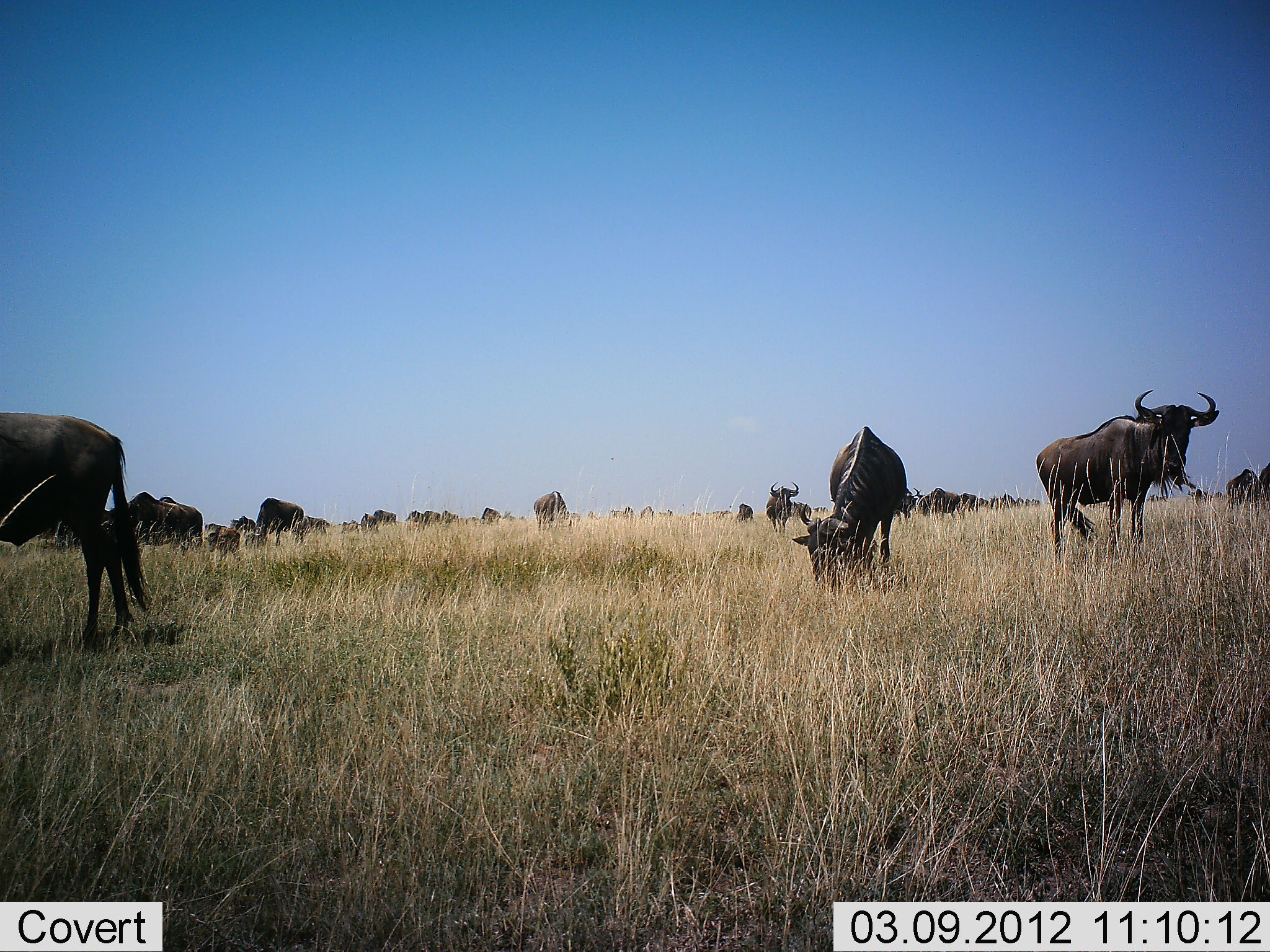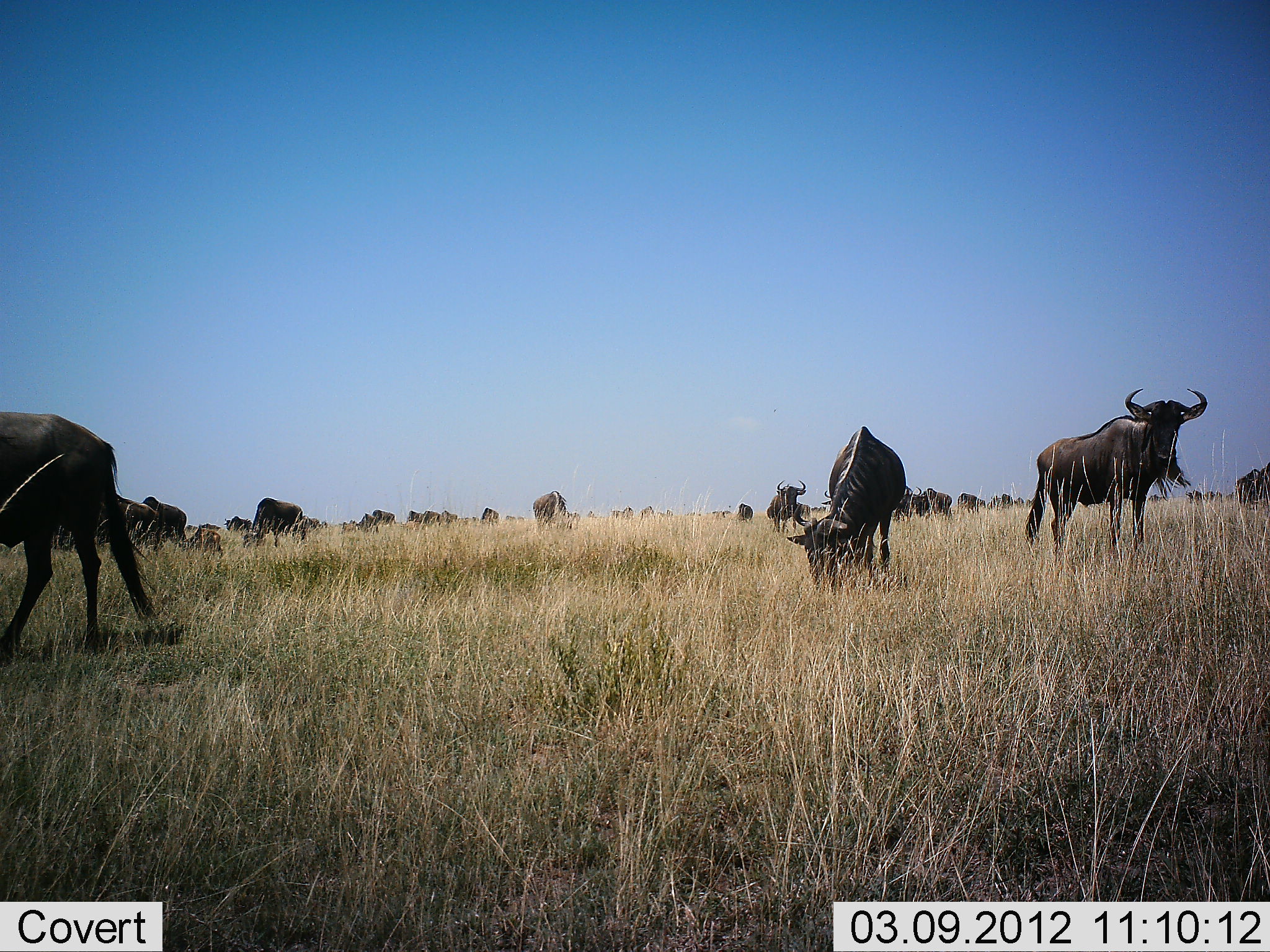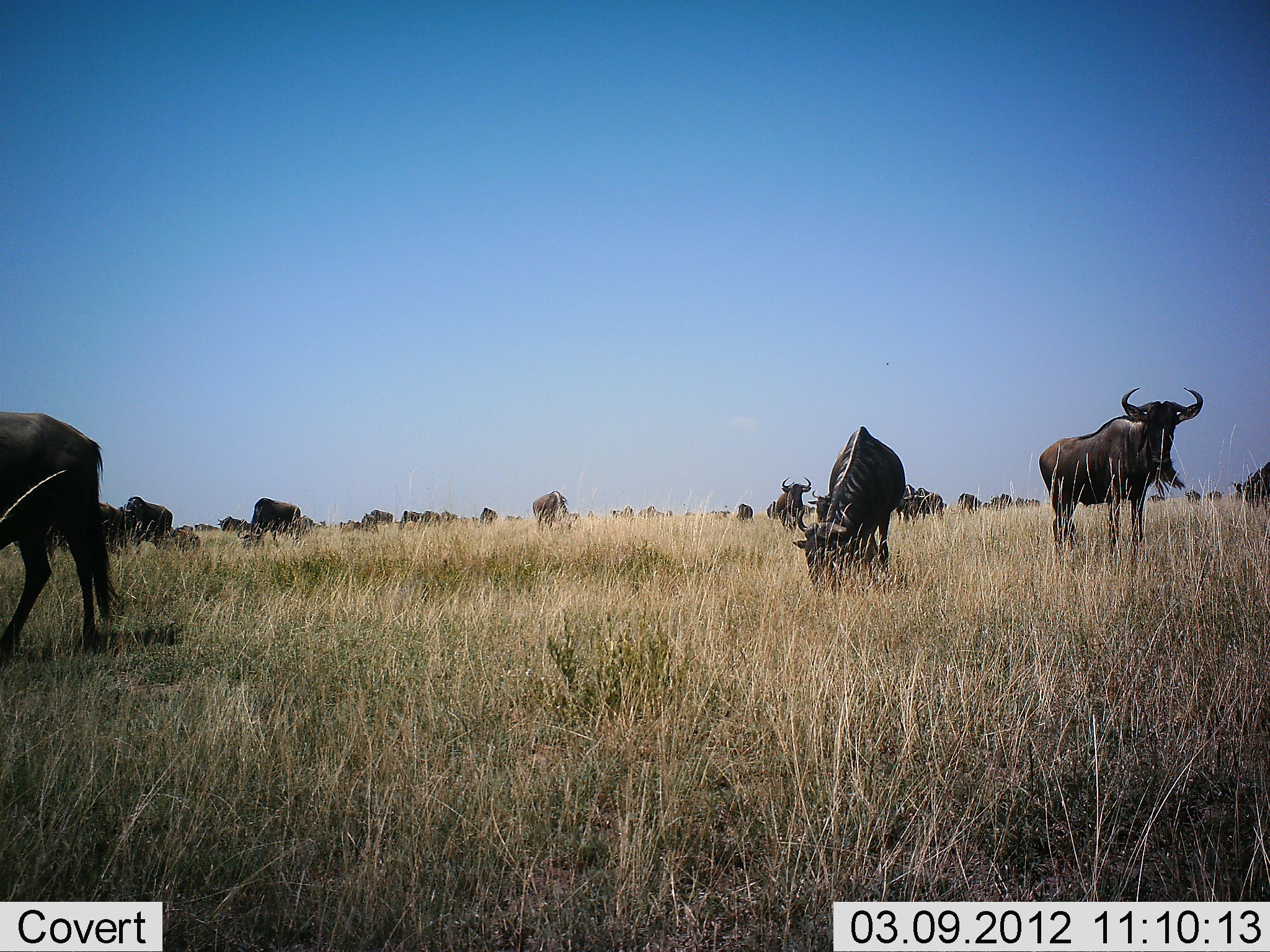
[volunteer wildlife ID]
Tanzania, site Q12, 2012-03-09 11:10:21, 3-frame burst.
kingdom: Animalia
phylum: Chordata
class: Mammalia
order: Artiodactyla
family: Bovidae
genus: Connochaetes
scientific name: Connochaetes taurinus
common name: blue wildebeest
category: wildebeest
Wildebeest (blue wildebeest) (Connochaetes taurinus), count 11-50. Behavior (volunteer vote fractions): standing 86%, resting 5%, moving 52%, interacting 5%. Young present (vote fraction): 29%. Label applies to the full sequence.